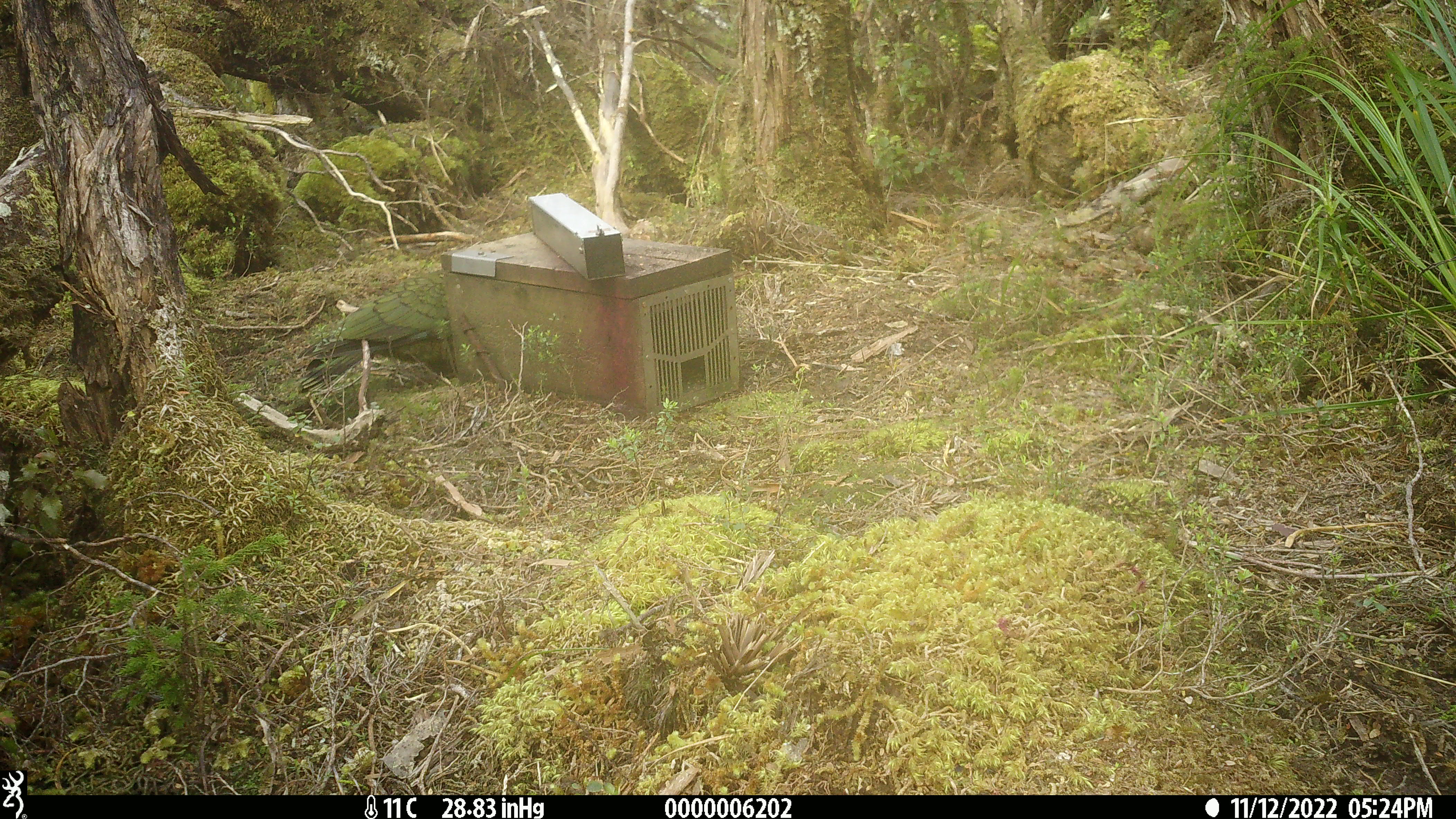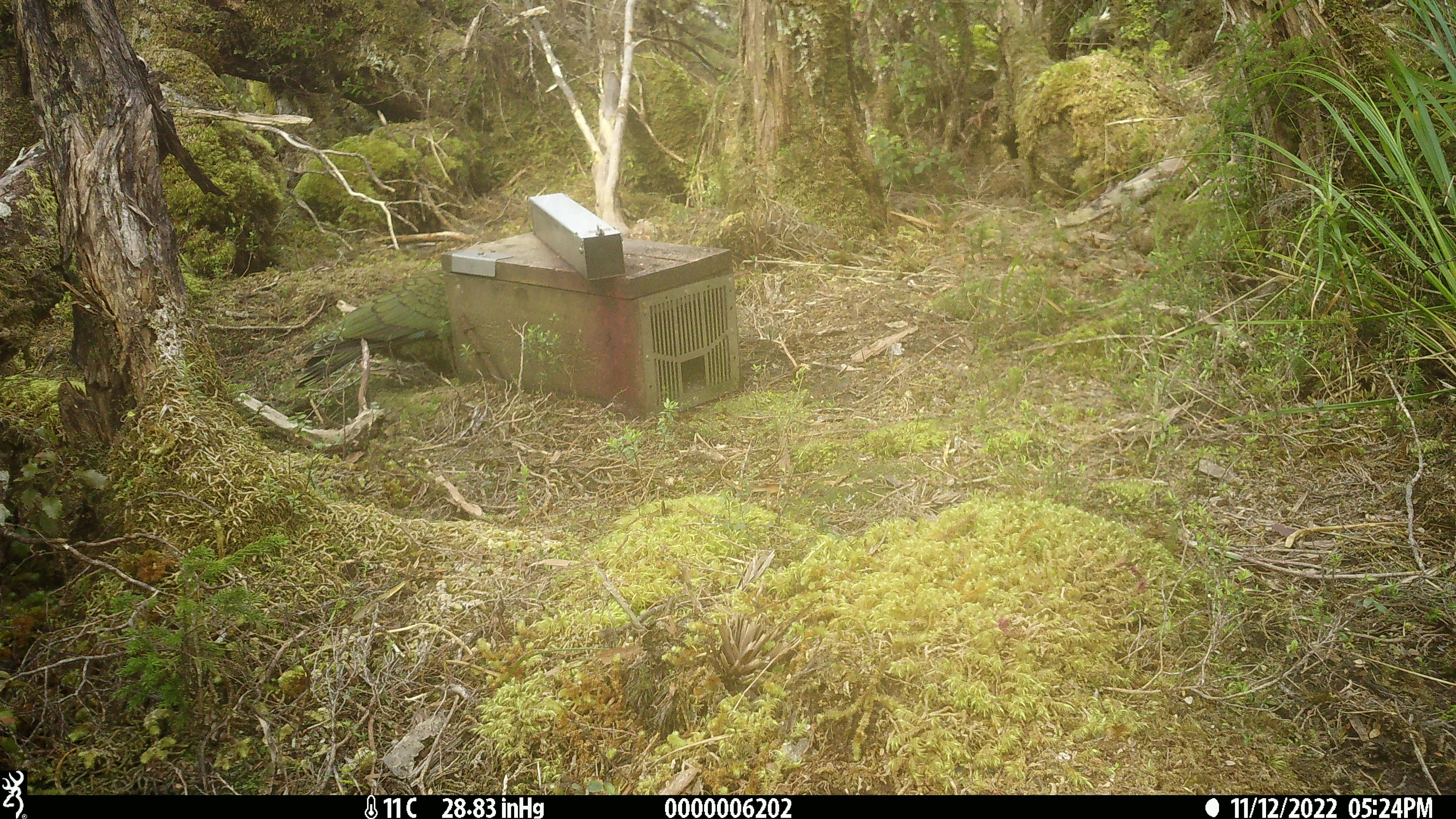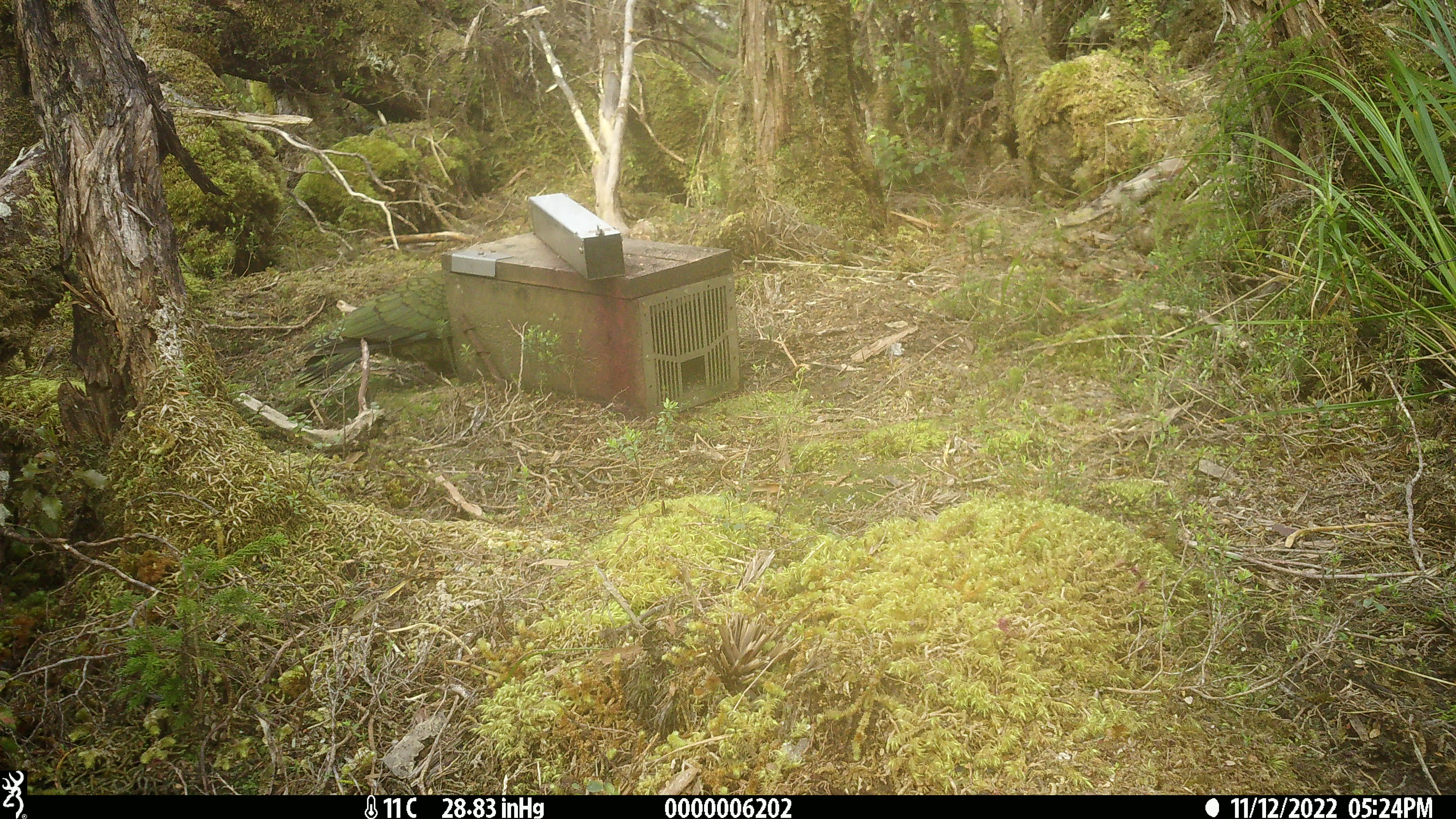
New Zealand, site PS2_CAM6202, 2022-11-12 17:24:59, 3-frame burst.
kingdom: Animalia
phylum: Chordata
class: Aves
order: Psittaciformes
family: Strigopidae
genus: Nestor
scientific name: Nestor notabilis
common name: kea